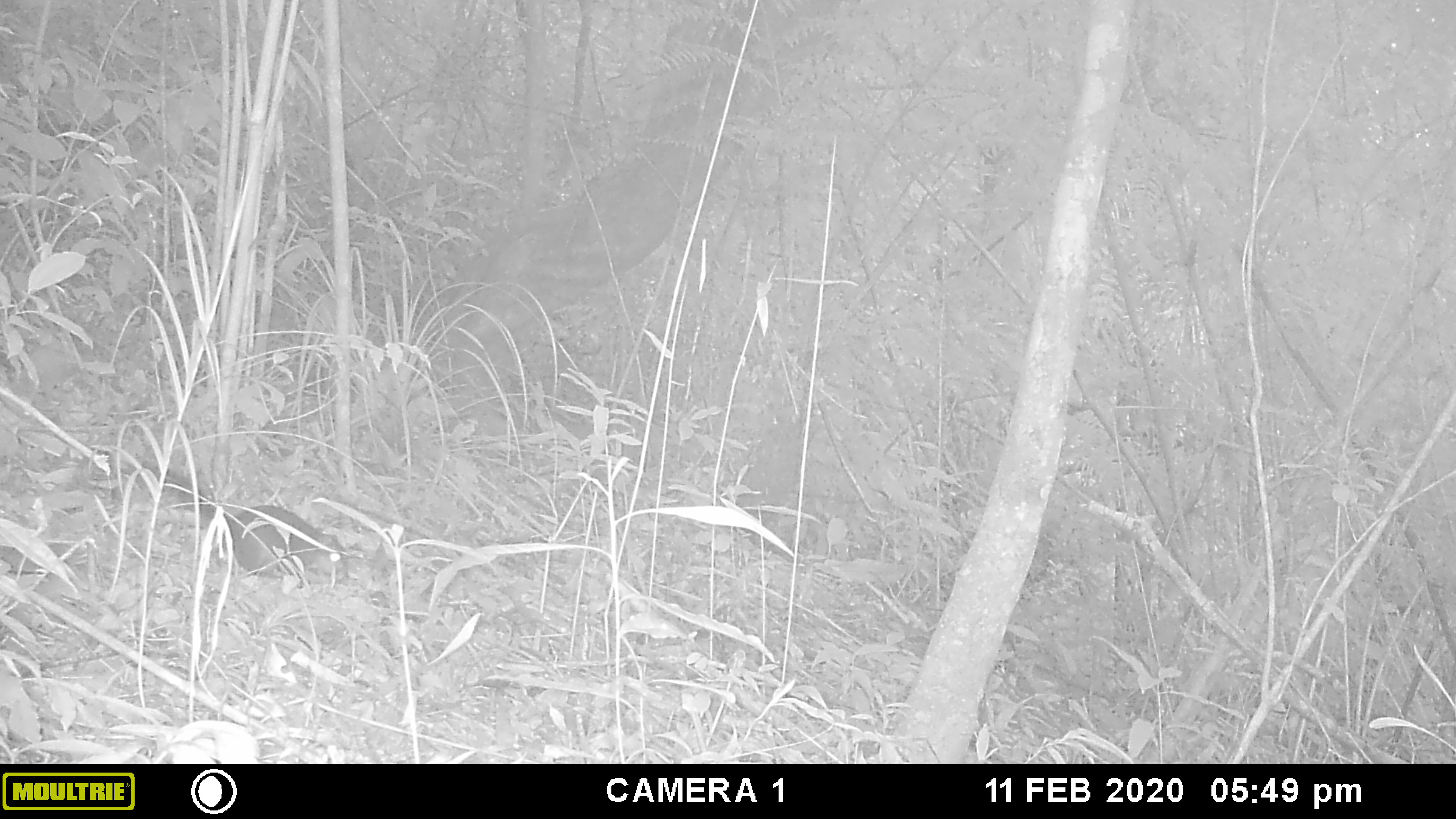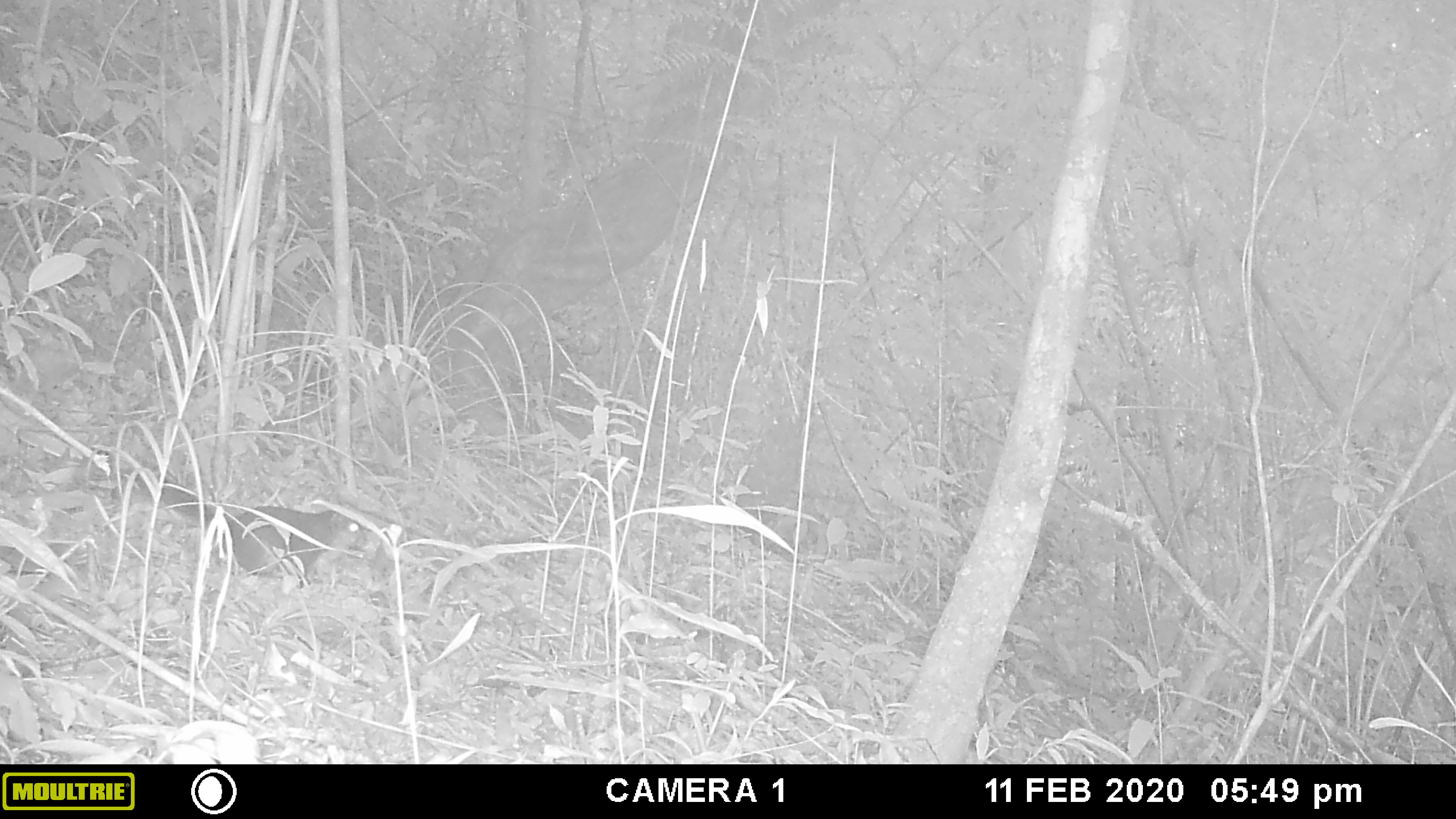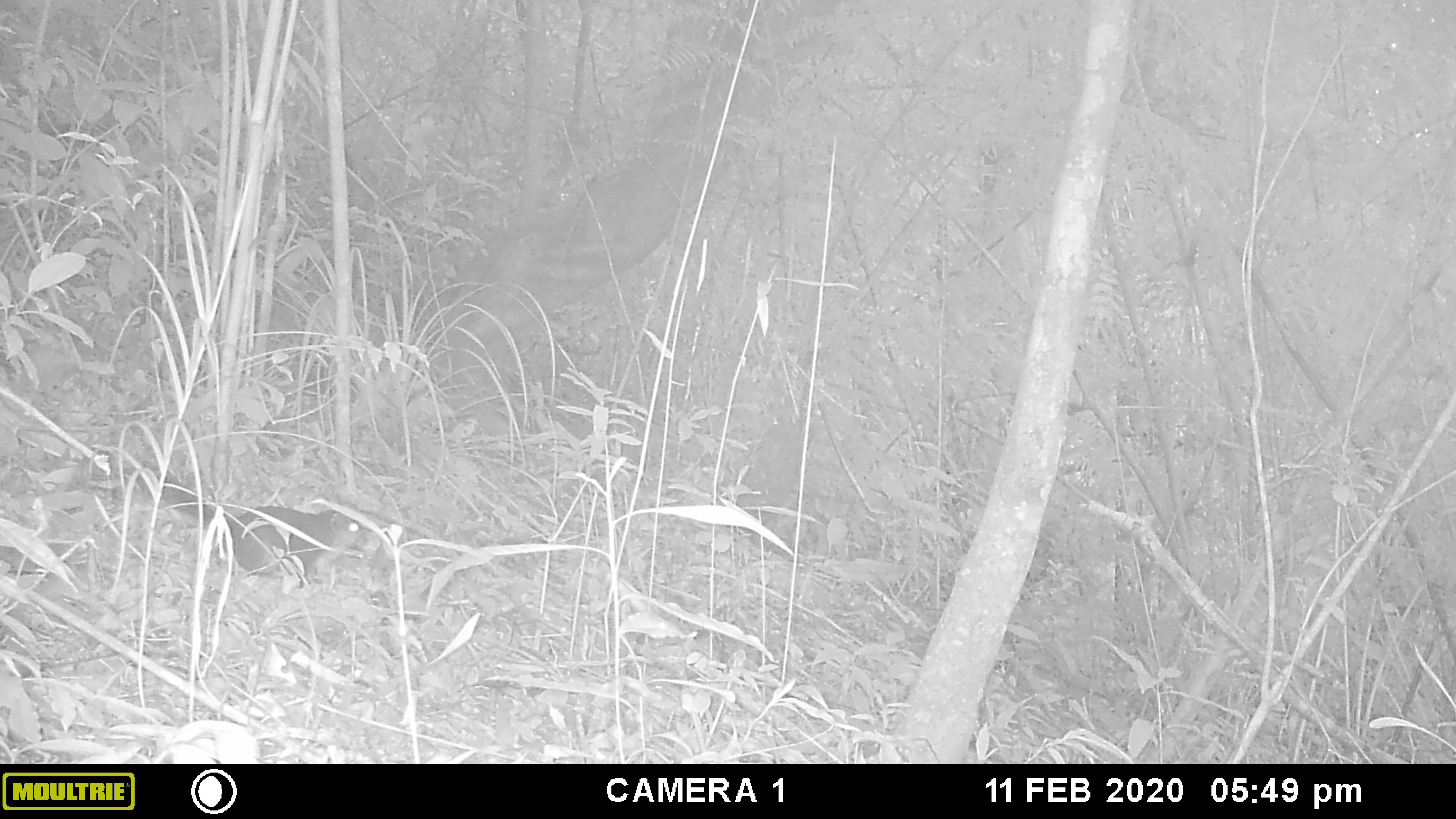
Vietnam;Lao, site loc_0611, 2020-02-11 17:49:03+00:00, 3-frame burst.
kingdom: Animalia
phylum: Chordata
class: Mammalia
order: Rodentia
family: Sciuridae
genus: Dremomys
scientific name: Dremomys rufigenis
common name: red-cheeked squirrel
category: red cheeked squirrel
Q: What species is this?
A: Red cheeked squirrel (red-cheeked squirrel) (Dremomys rufigenis).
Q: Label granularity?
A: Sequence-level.